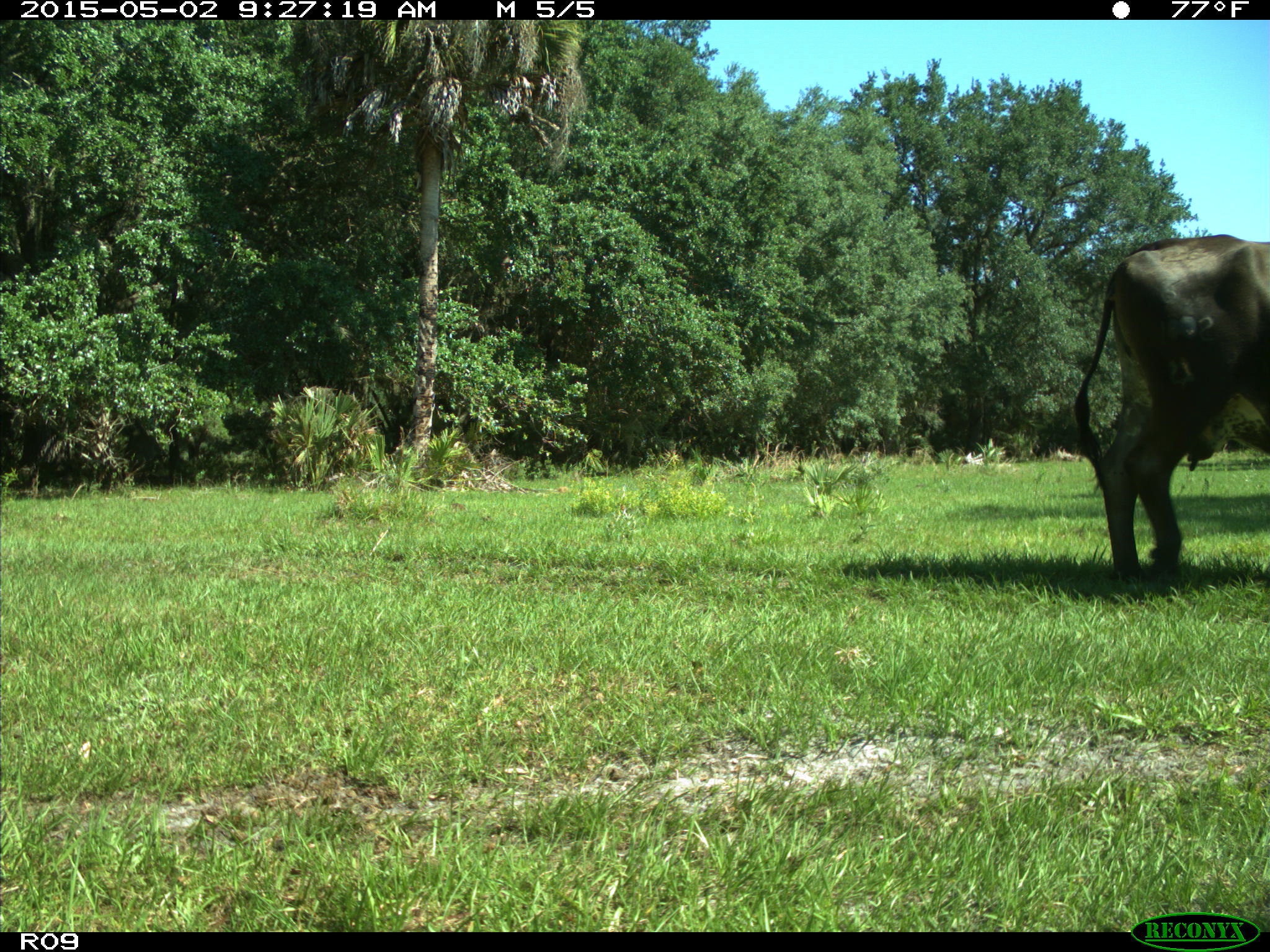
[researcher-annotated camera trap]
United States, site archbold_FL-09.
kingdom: Animalia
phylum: Chordata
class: Mammalia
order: Artiodactyla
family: Bovidae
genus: Bos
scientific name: Bos taurus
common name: domestic cow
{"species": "Bos taurus (domestic cow)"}